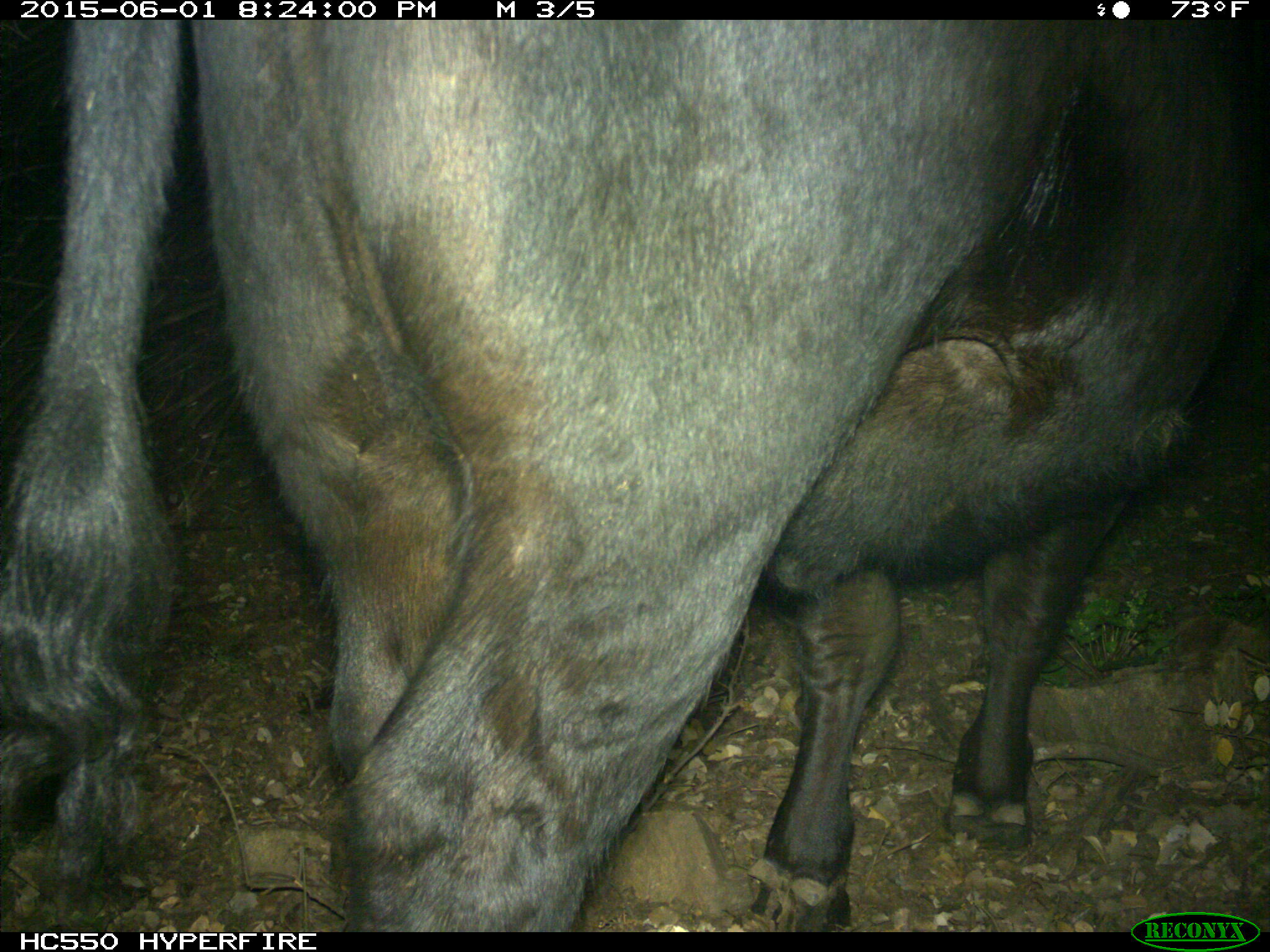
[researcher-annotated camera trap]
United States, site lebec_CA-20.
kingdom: Animalia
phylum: Chordata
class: Mammalia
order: Artiodactyla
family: Bovidae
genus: Bos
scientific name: Bos taurus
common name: domestic cow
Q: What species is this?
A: Bos taurus (domestic cow).